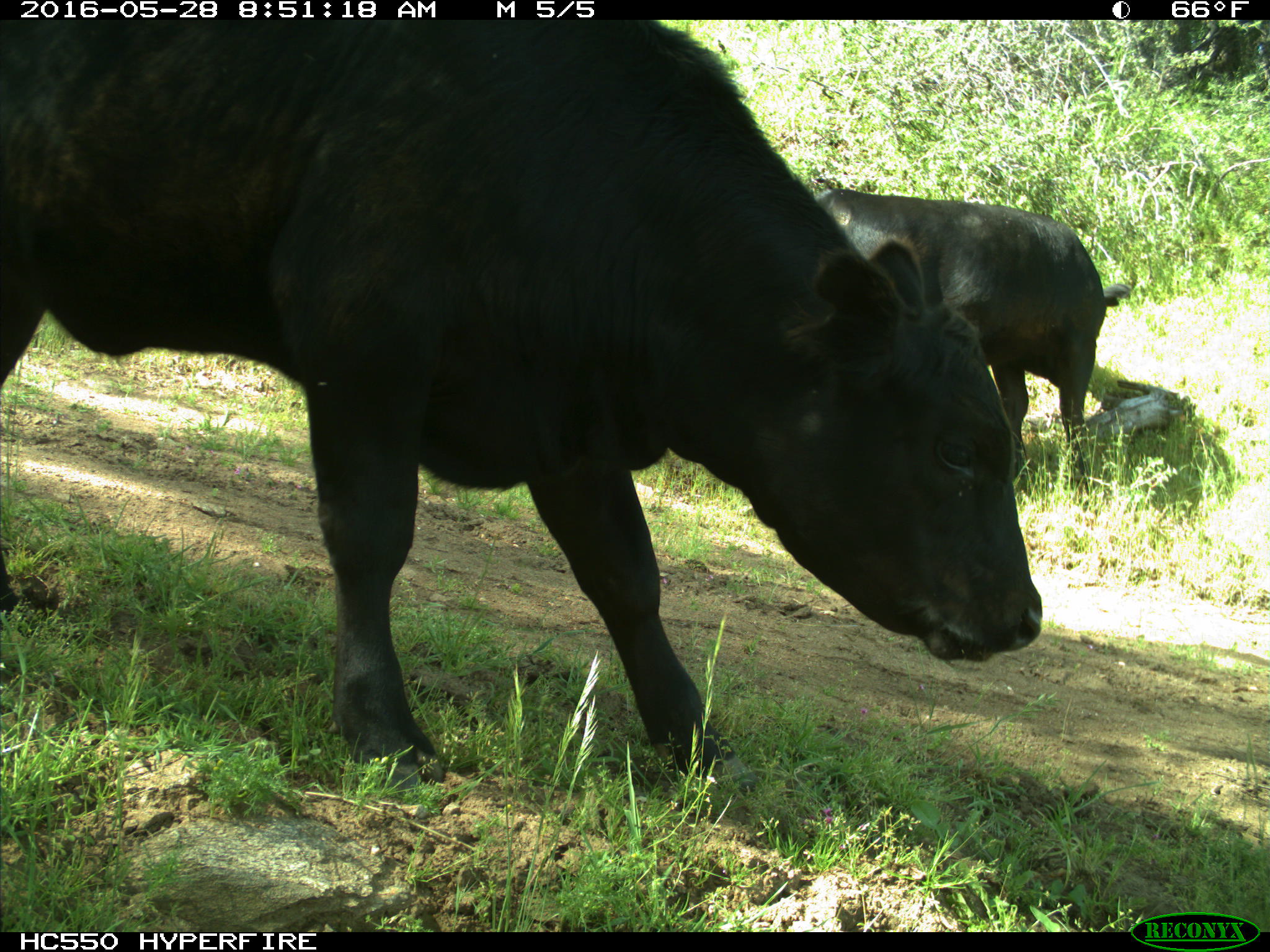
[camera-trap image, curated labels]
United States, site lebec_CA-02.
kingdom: Animalia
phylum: Chordata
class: Mammalia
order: Artiodactyla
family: Bovidae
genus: Bos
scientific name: Bos taurus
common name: domestic cow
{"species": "Bos taurus (domestic cow)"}